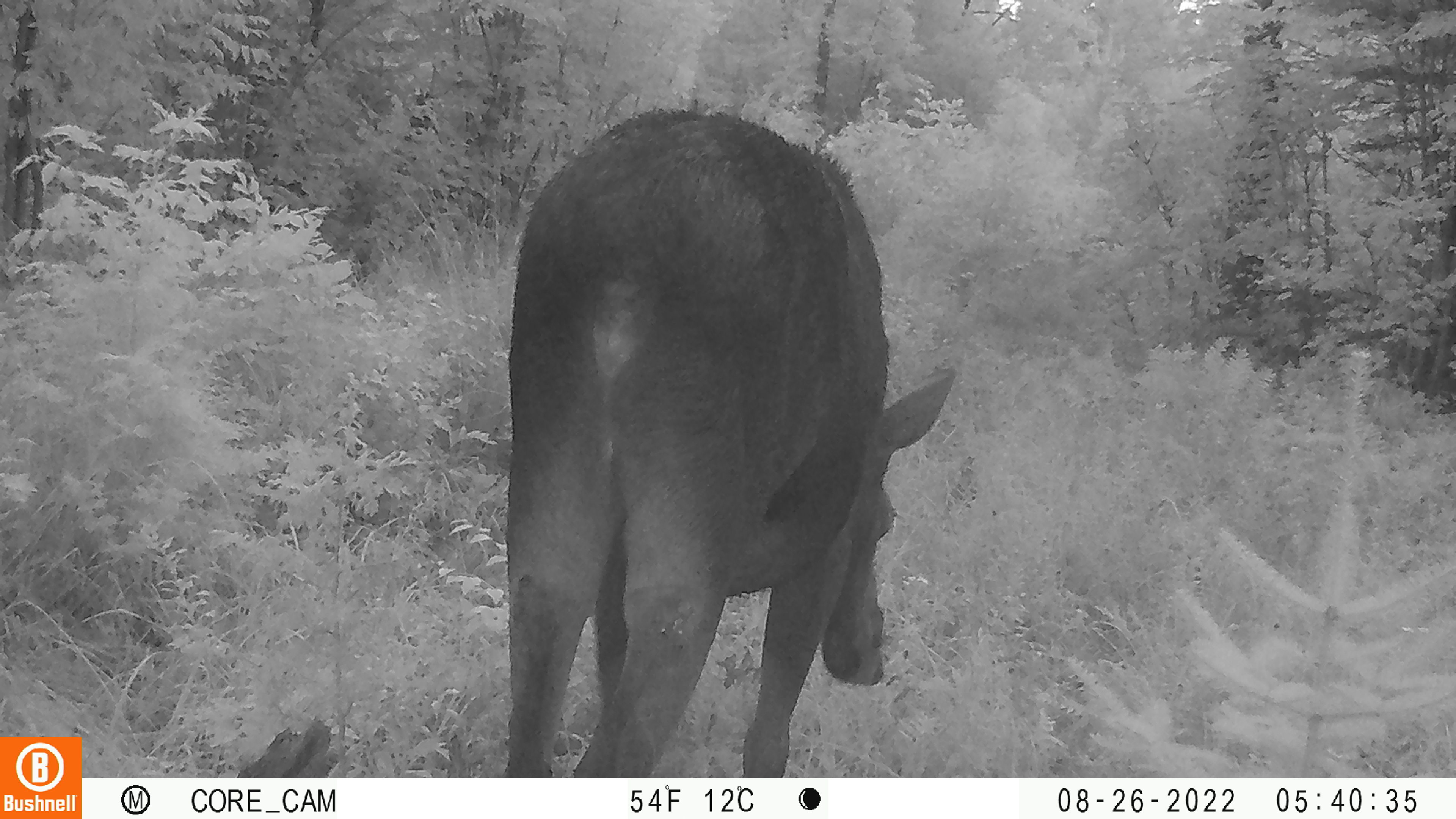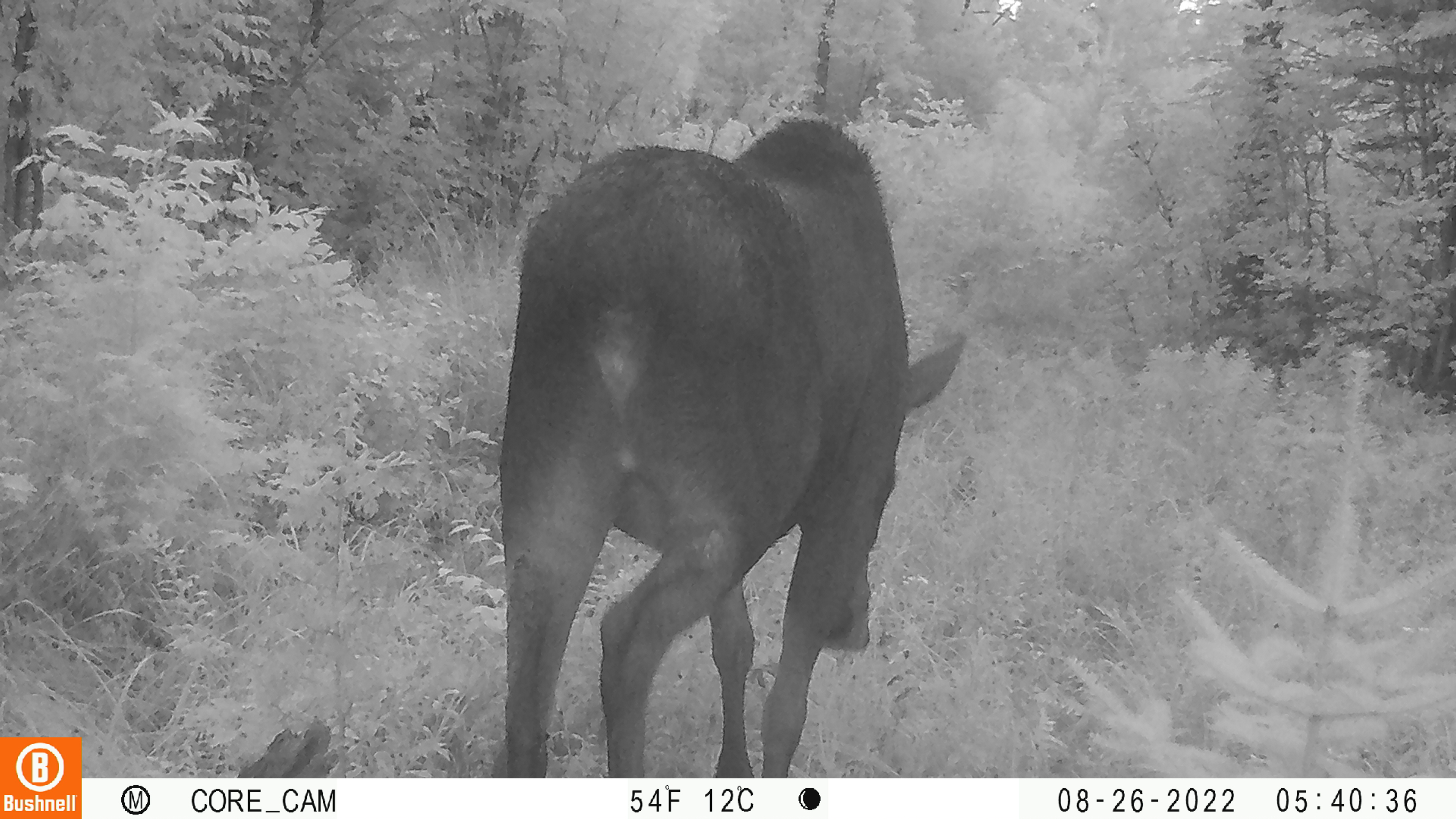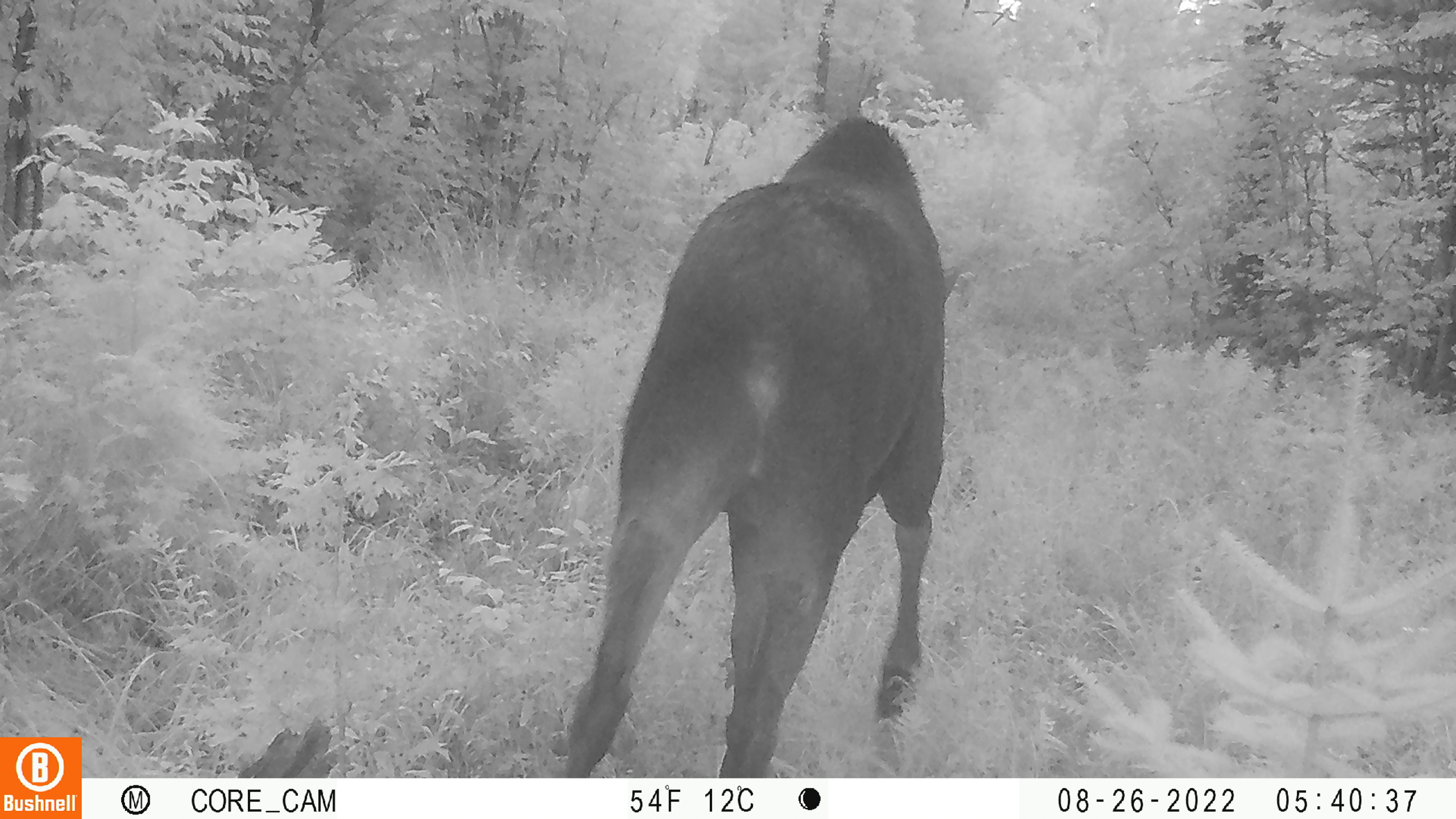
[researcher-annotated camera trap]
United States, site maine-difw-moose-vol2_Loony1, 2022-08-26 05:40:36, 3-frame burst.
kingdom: Animalia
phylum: Chordata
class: Mammalia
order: Artiodactyla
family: Cervidae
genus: Alces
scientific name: Alces alces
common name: moose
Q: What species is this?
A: Moose (Alces alces).